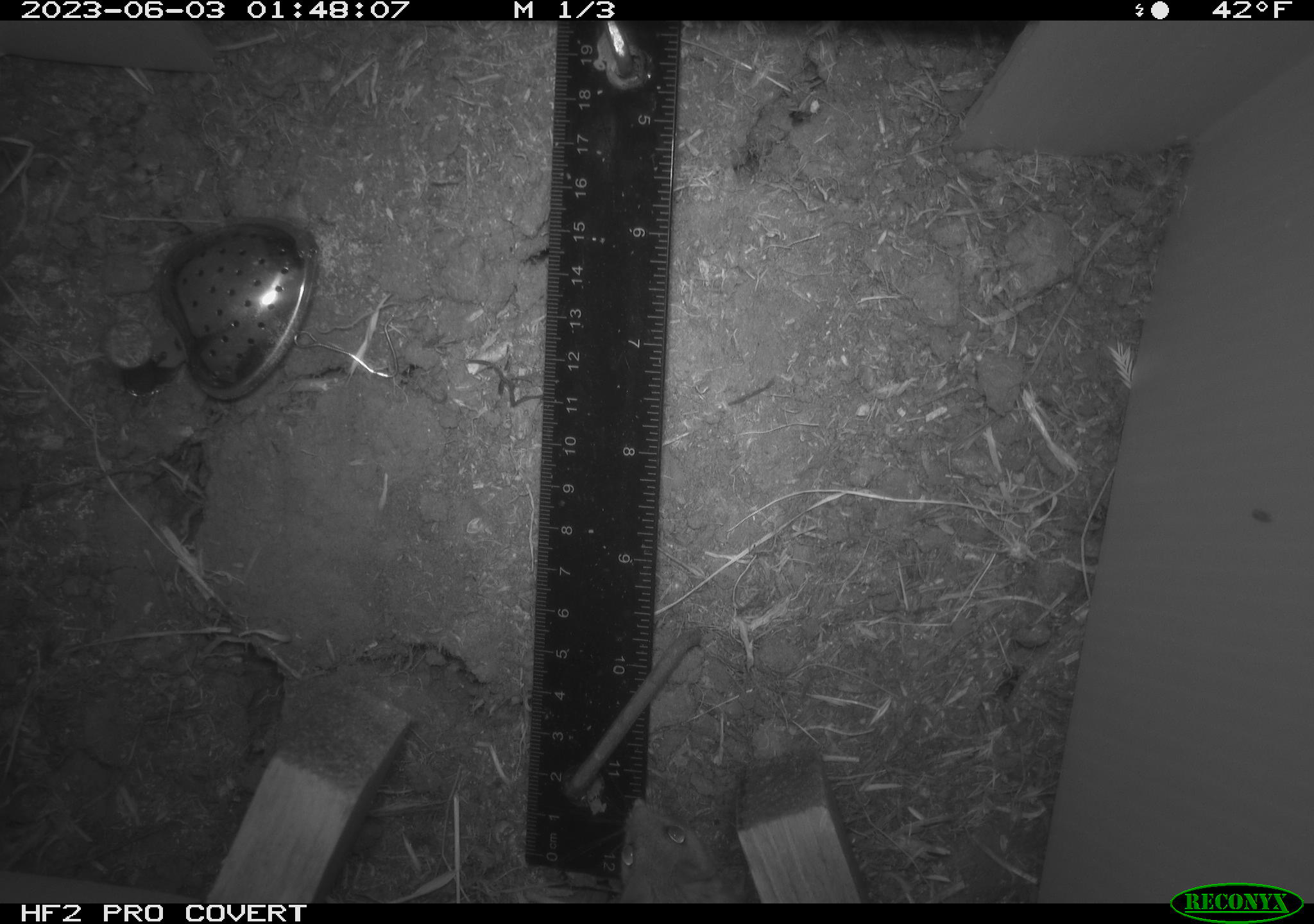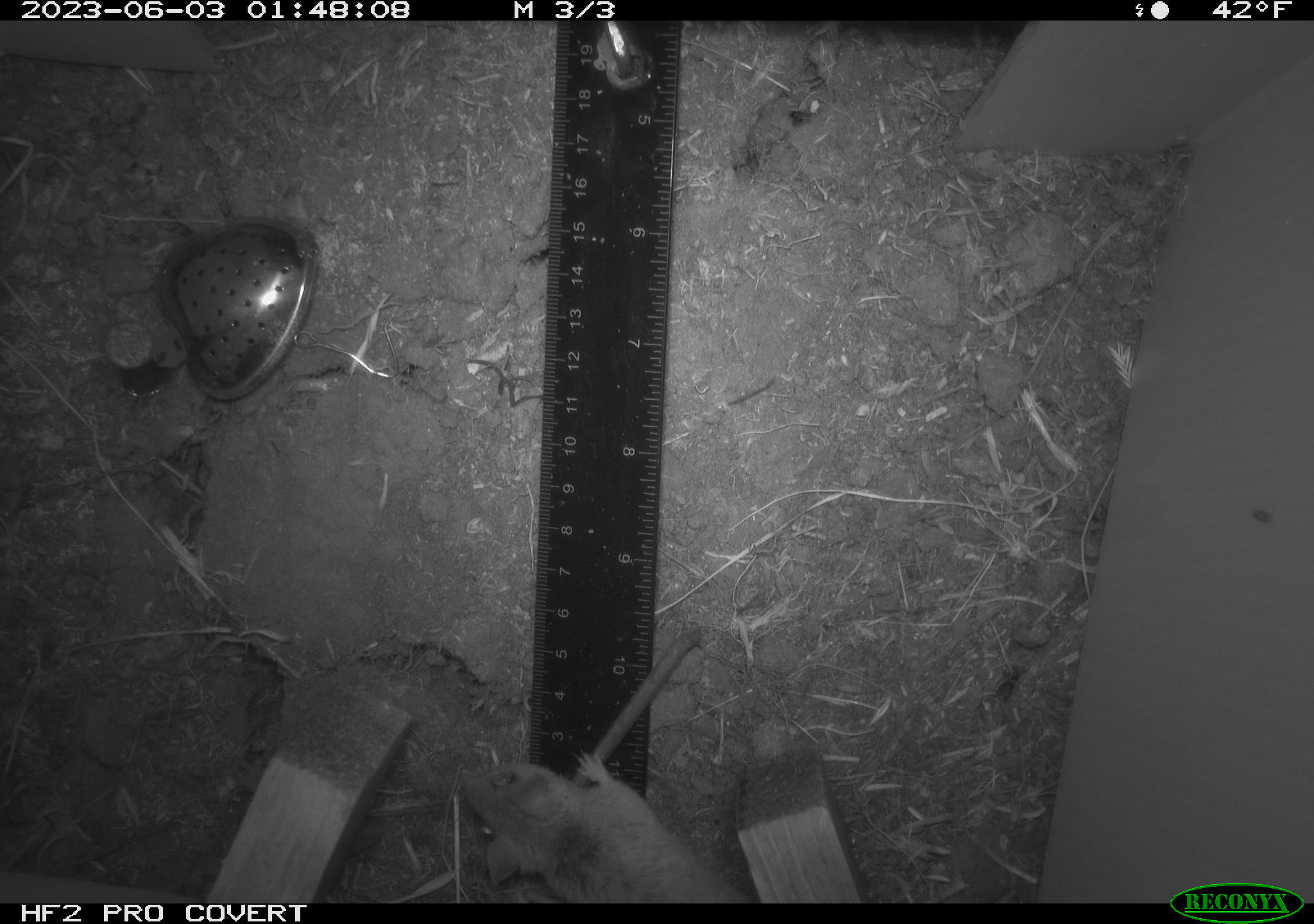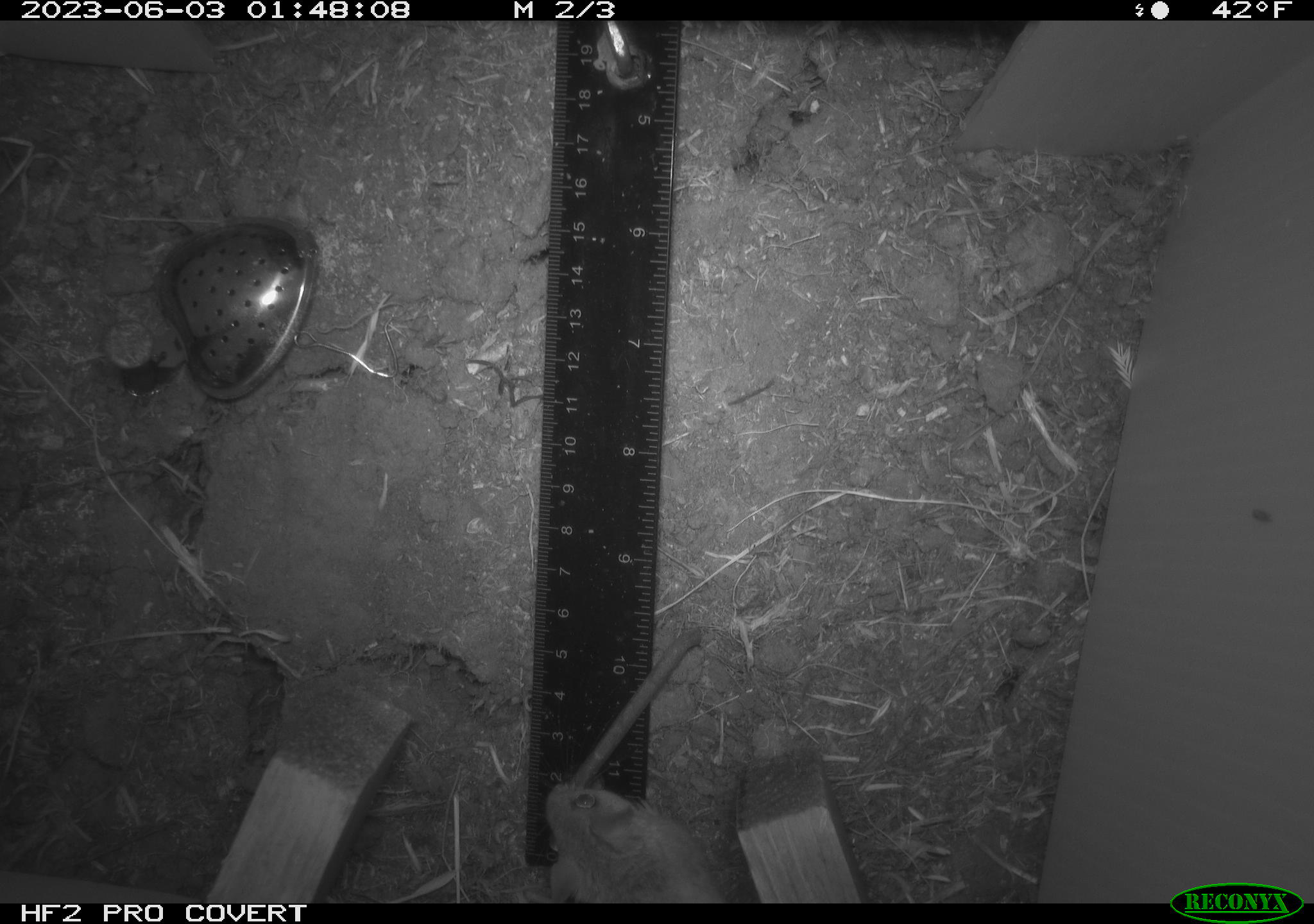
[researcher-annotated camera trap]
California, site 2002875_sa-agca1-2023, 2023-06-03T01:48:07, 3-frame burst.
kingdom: Animalia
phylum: Chordata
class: Mammalia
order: Rodentia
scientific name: Rodentia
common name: mouse species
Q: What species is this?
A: Mouse species (Rodentia).